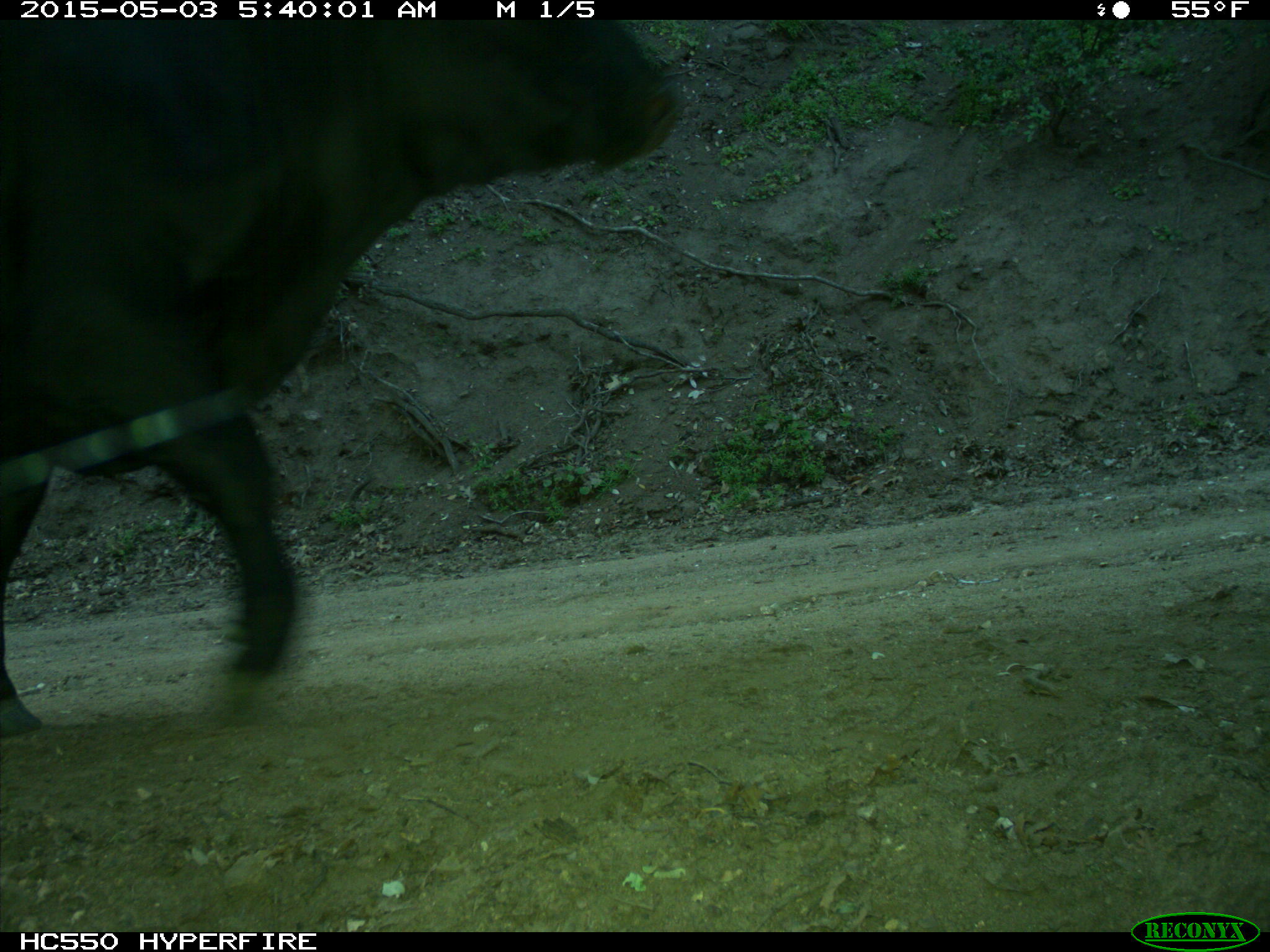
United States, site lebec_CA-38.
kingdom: Animalia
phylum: Chordata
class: Mammalia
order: Artiodactyla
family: Bovidae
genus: Bos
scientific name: Bos taurus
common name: domestic cow